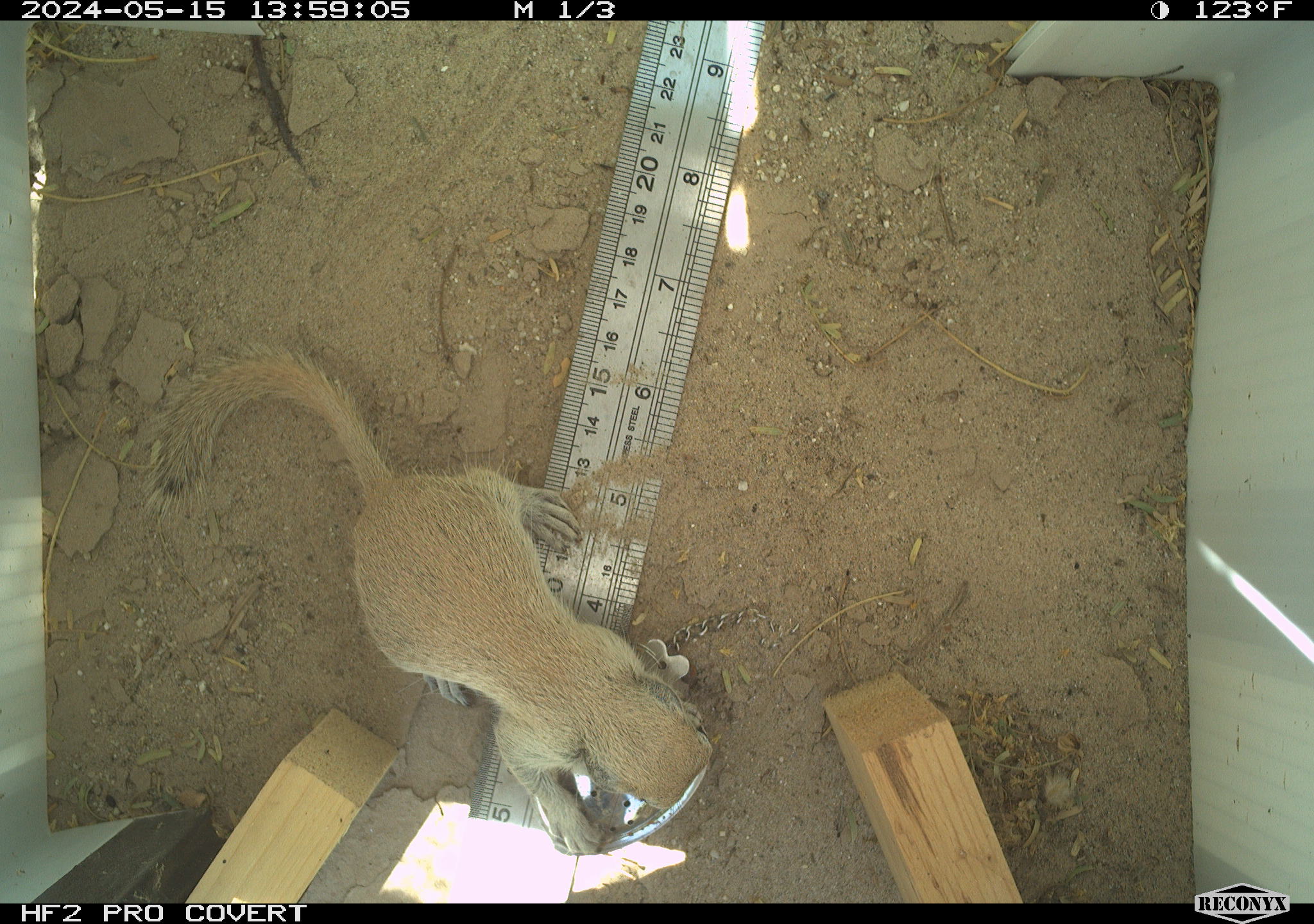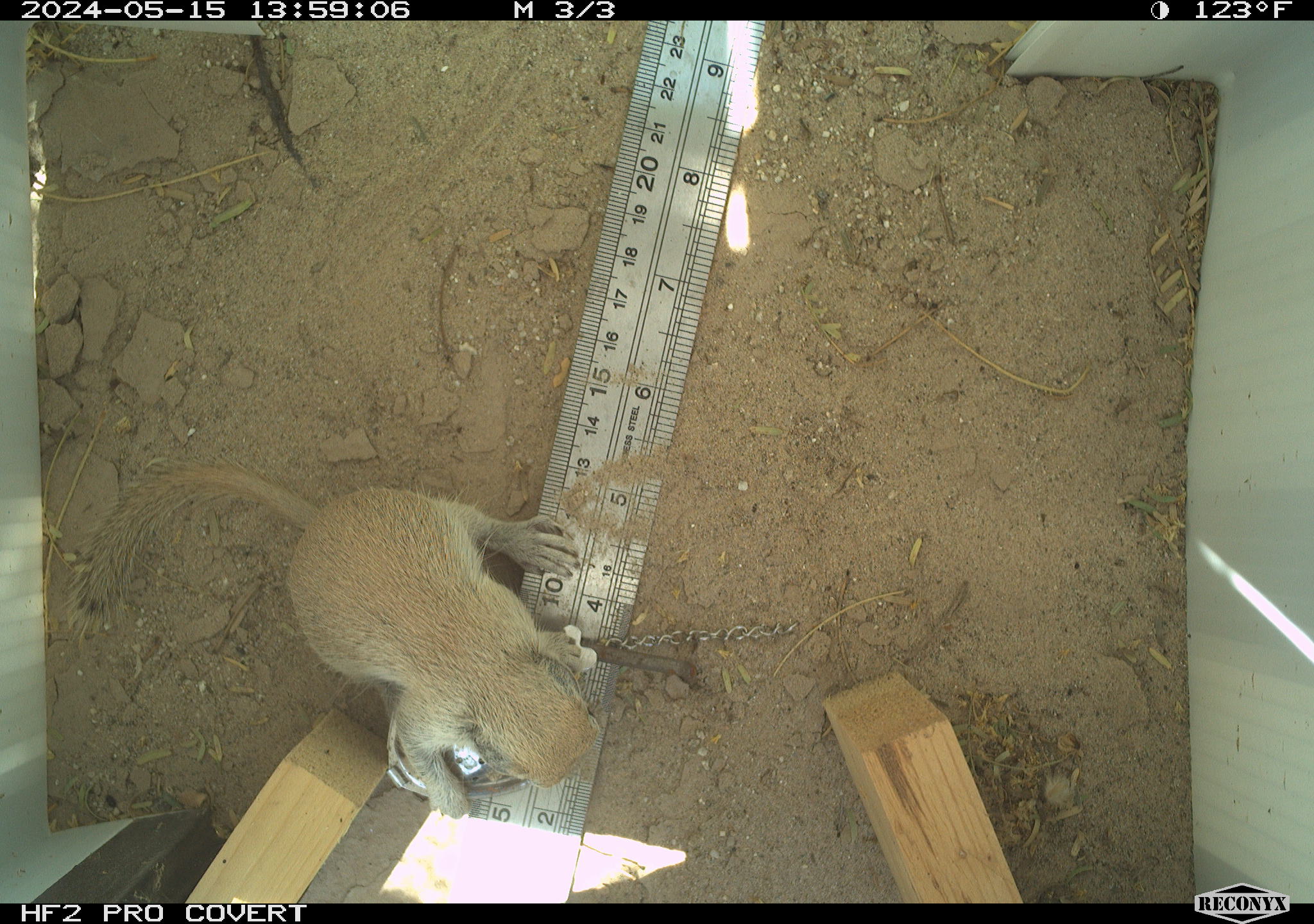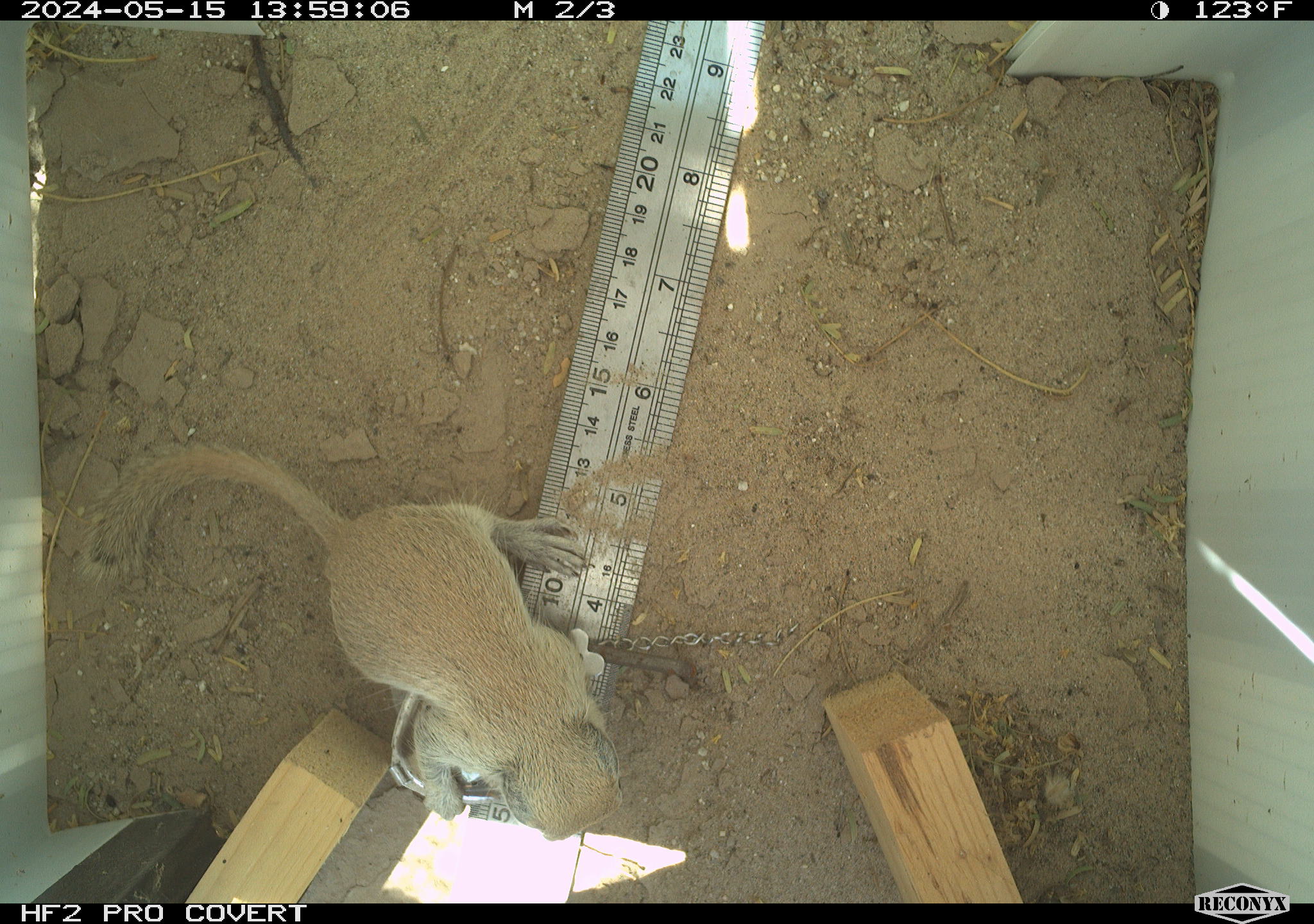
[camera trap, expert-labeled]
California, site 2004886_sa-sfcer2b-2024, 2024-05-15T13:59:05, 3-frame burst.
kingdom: Animalia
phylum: Chordata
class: Mammalia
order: Rodentia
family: Sciuridae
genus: Xerospermophilus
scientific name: Xerospermophilus tereticaudus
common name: round-tailed ground squirrel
Round-tailed ground squirrel (Xerospermophilus tereticaudus).